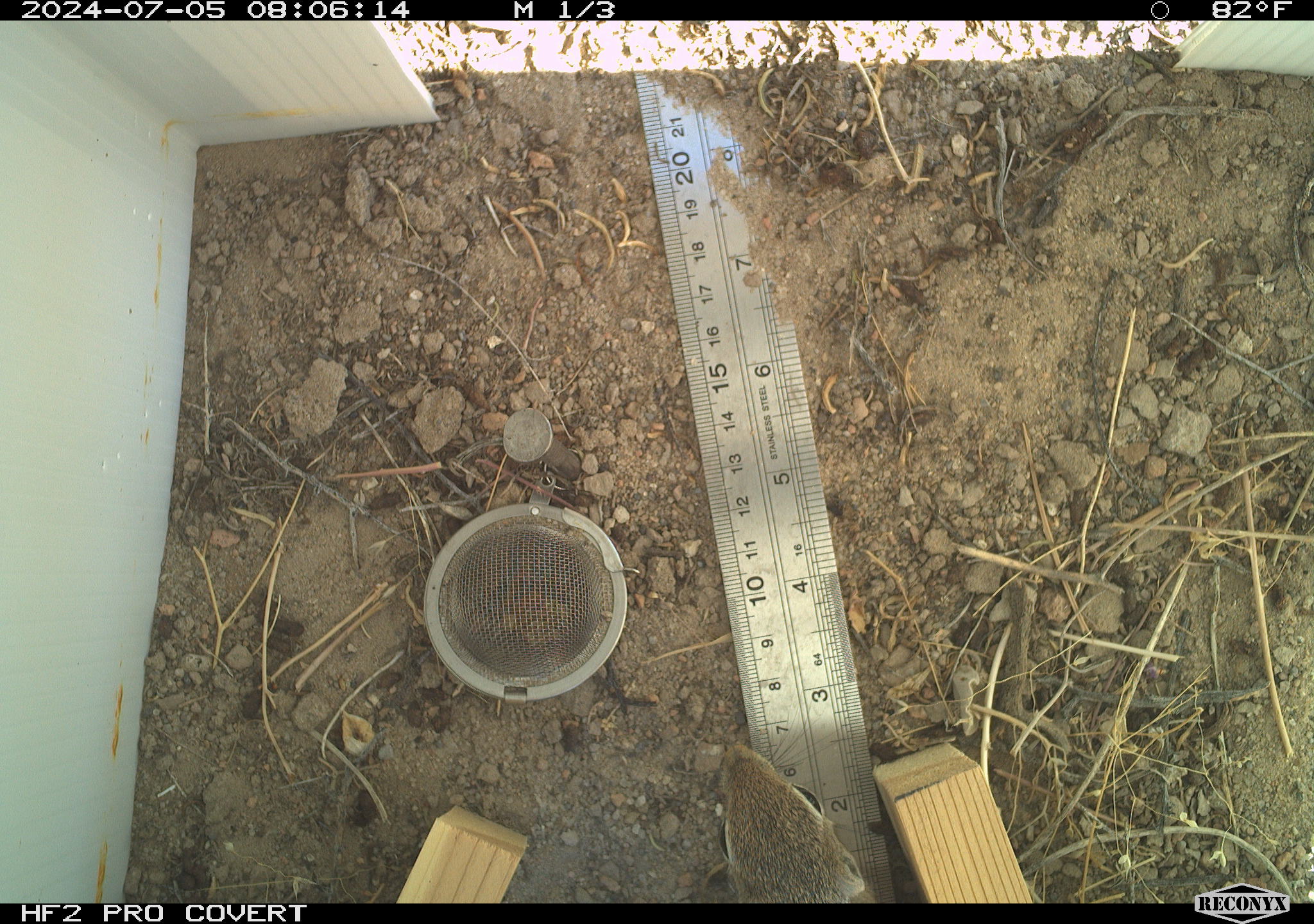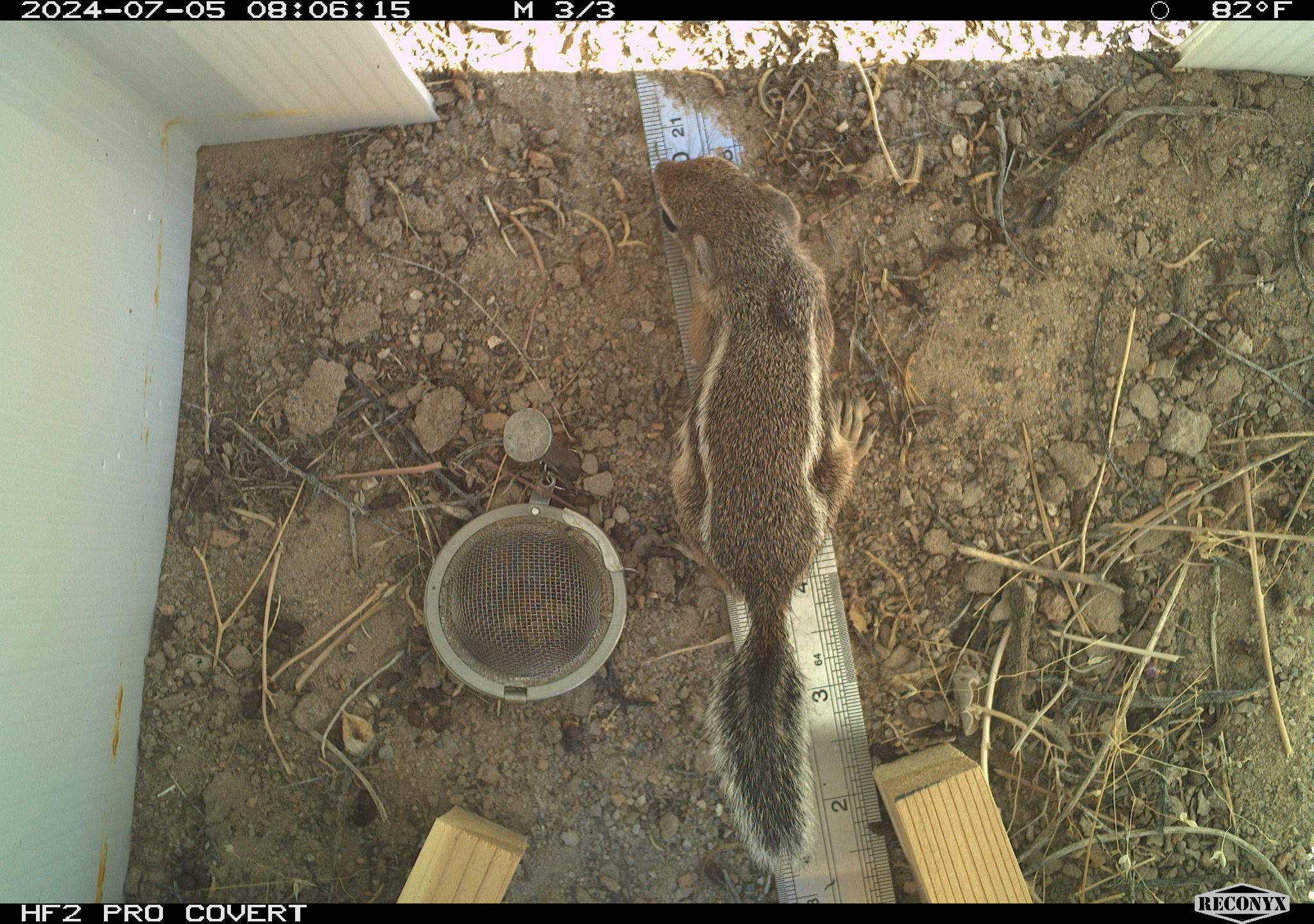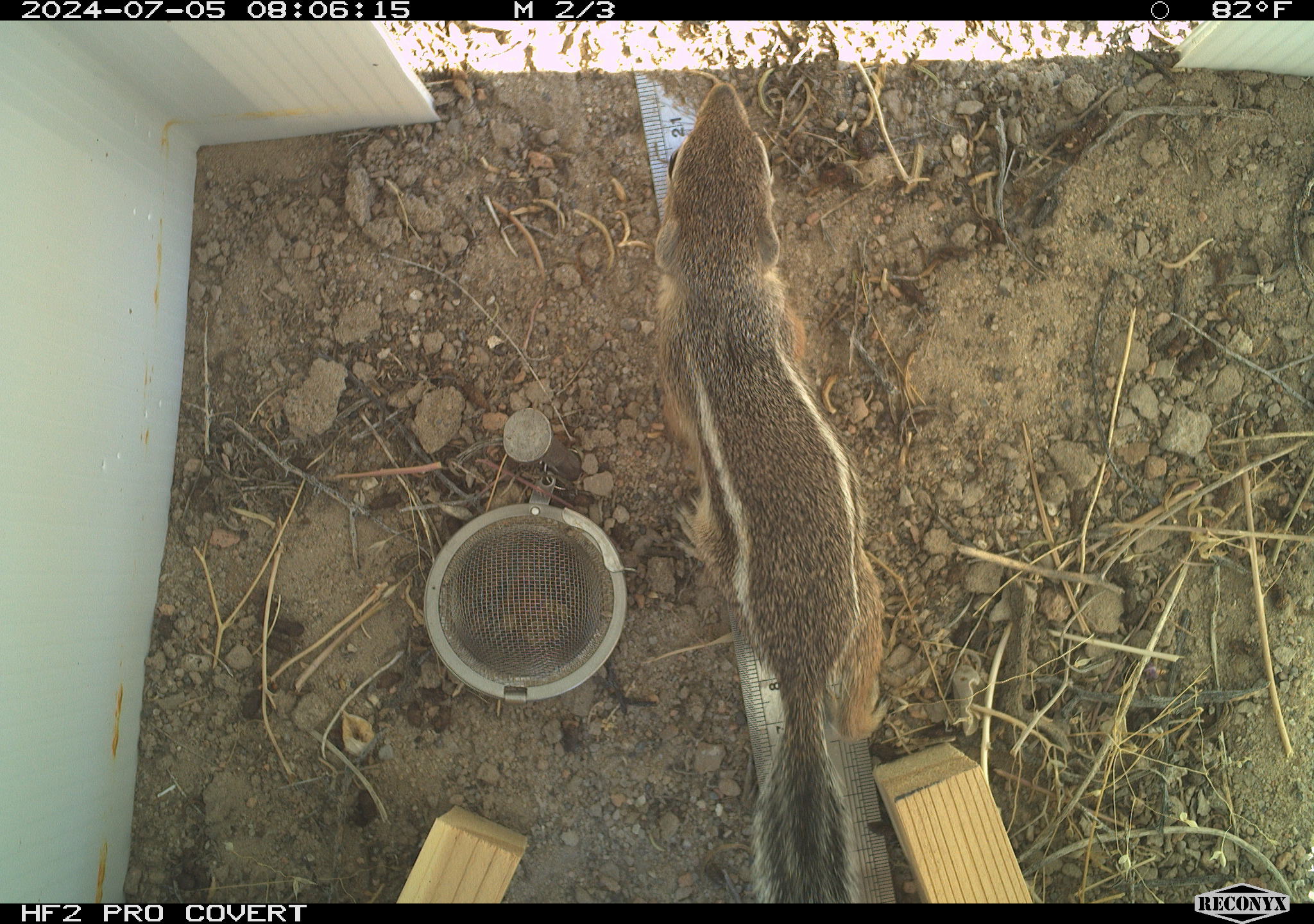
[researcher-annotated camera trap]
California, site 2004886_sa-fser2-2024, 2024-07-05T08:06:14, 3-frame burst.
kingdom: Animalia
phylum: Chordata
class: Mammalia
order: Rodentia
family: Sciuridae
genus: Ammospermophilus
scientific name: Ammospermophilus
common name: antelope ground squirrels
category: ammospermophilus species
Ammospermophilus species (antelope ground squirrels) (Ammospermophilus).